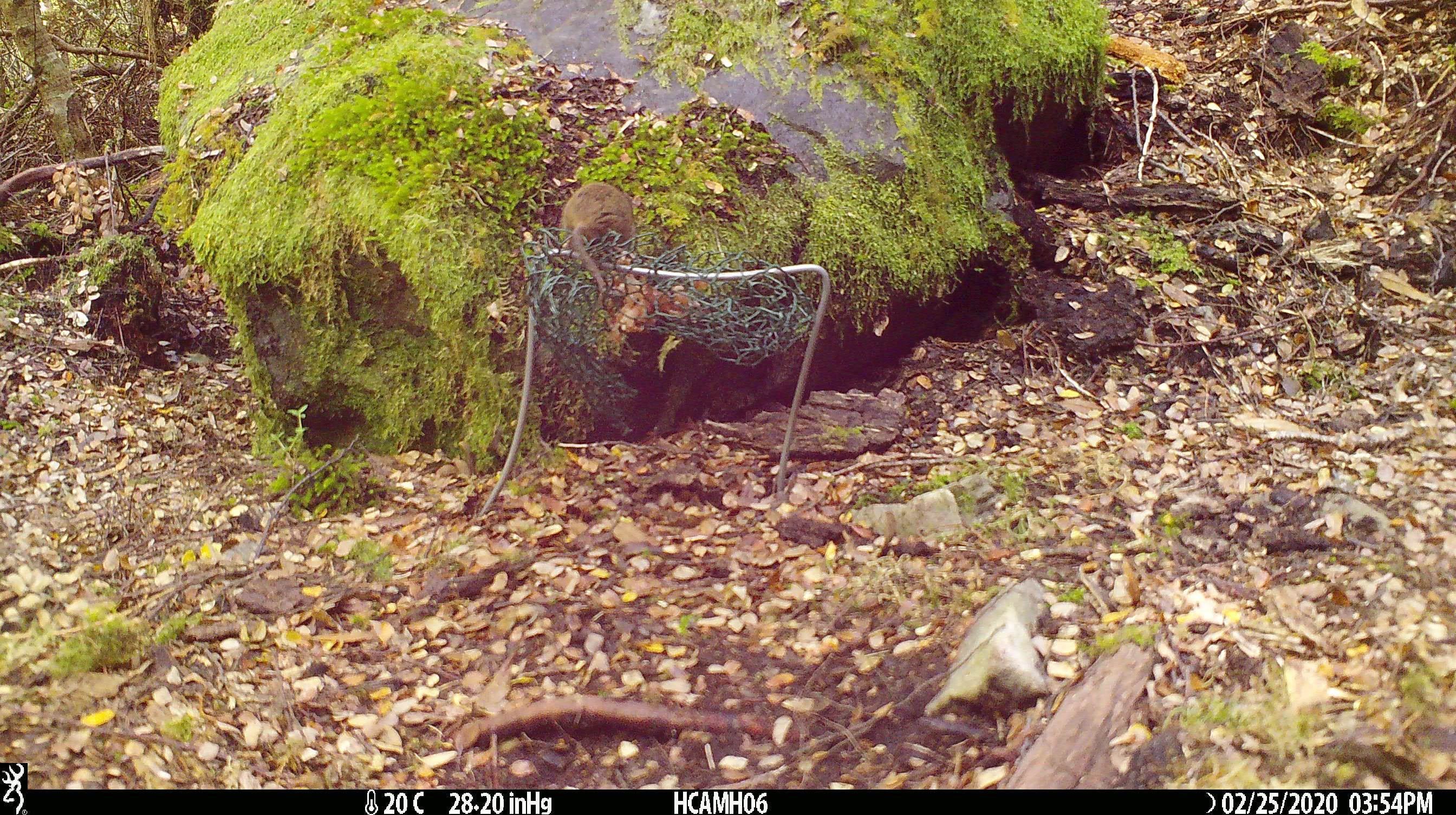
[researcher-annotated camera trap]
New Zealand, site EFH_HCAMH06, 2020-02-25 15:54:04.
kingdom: Animalia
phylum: Chordata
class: Mammalia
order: Rodentia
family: Muridae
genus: Mus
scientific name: Mus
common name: mouse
Mouse (Mus).